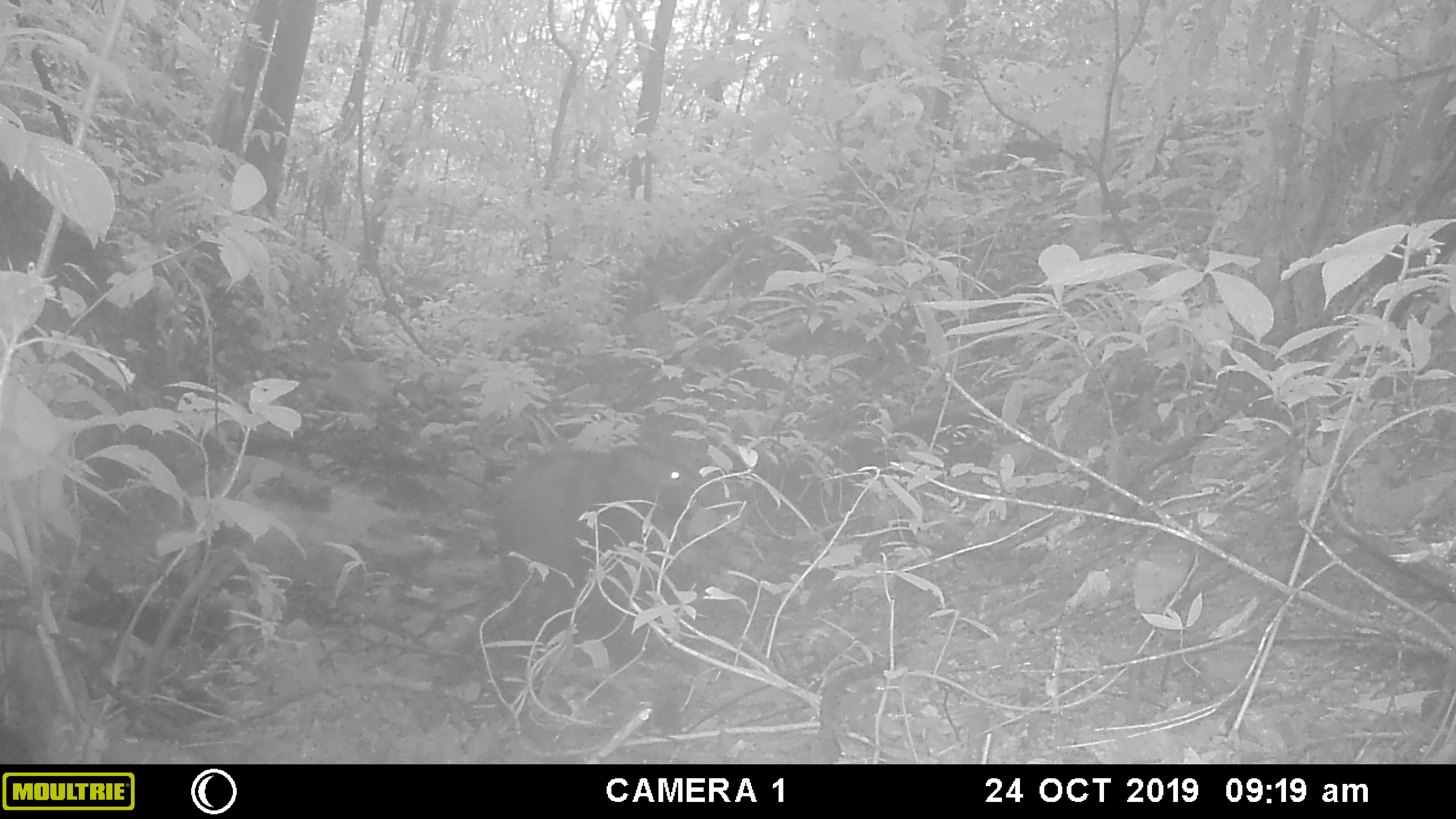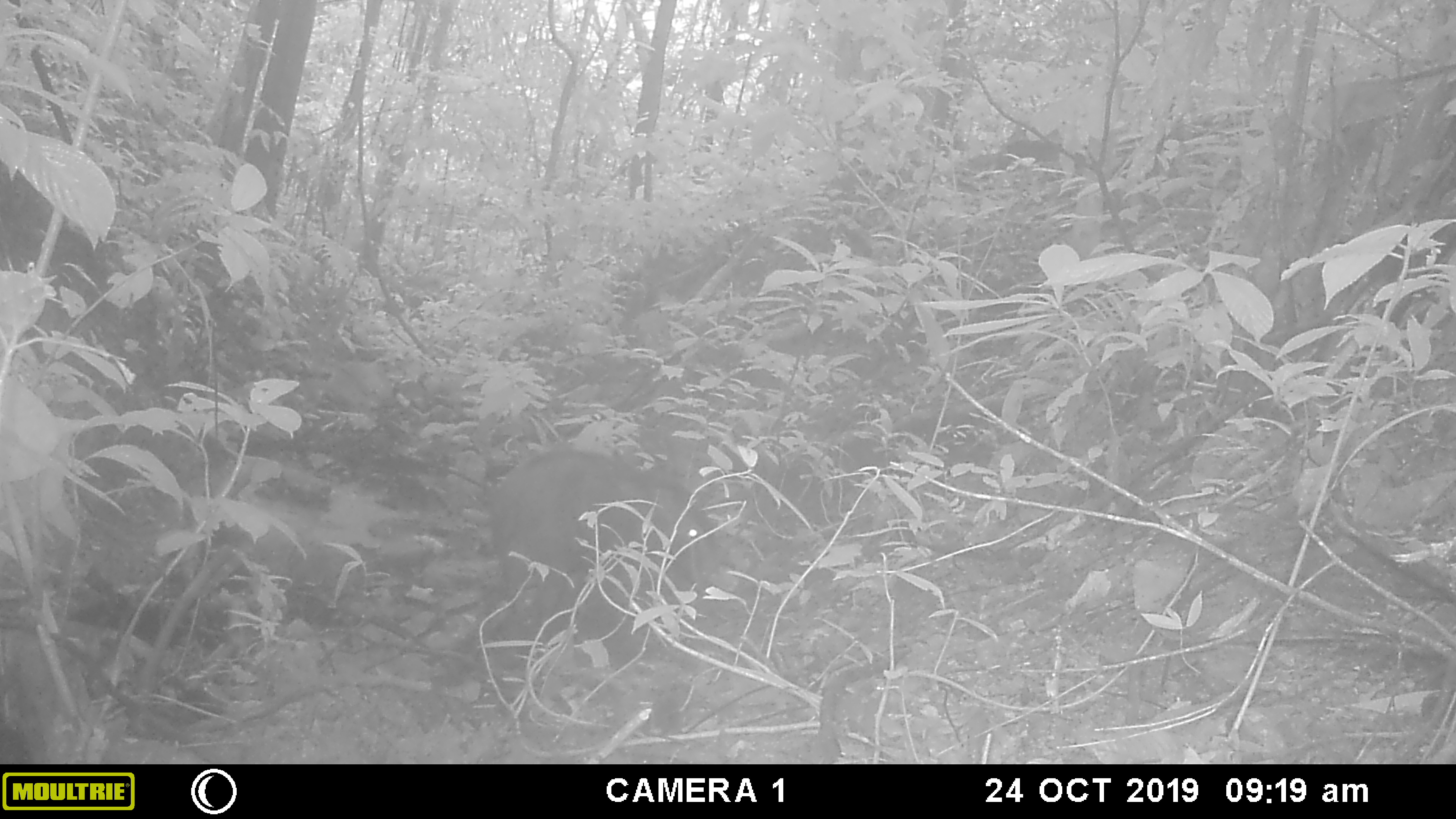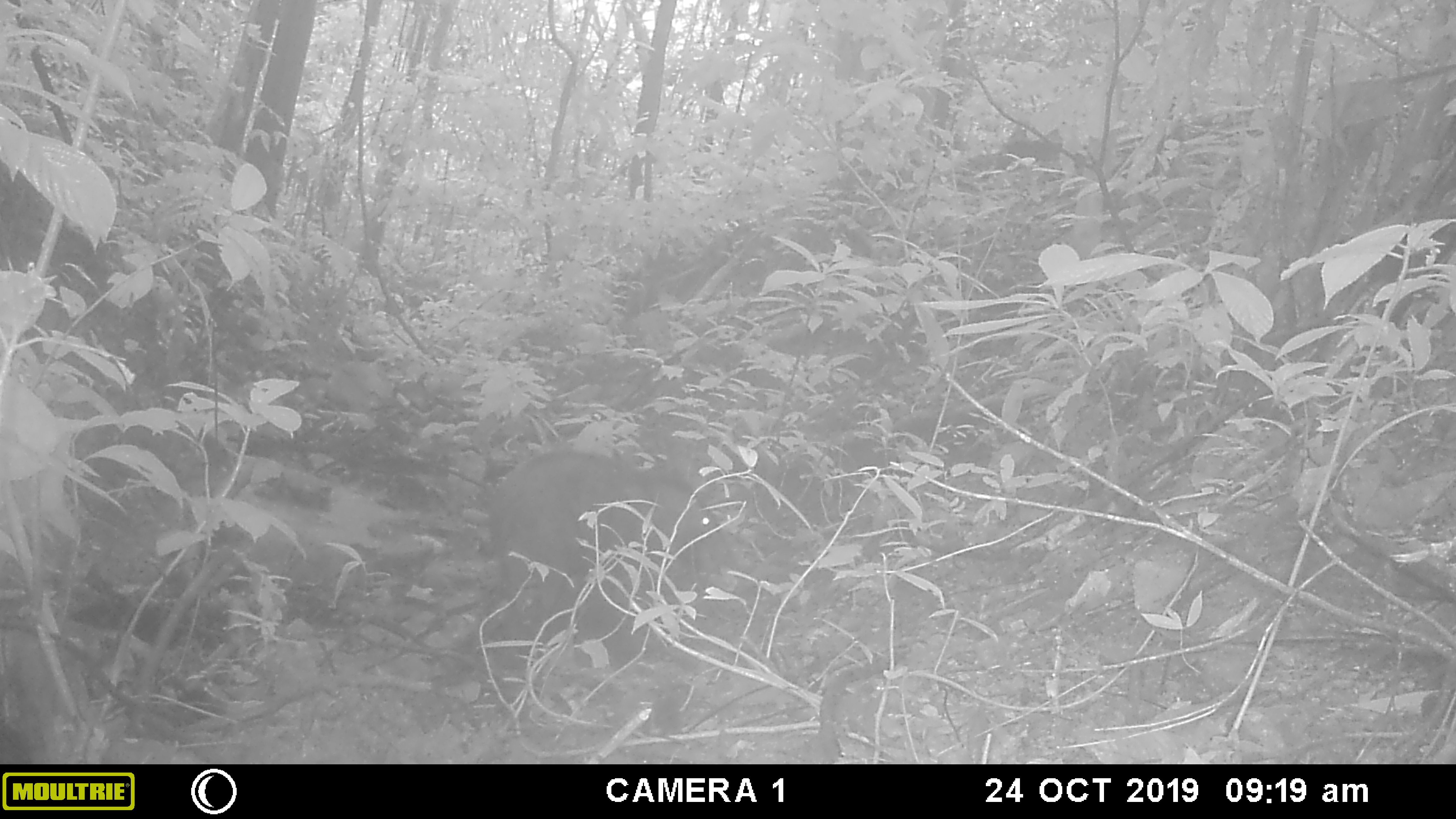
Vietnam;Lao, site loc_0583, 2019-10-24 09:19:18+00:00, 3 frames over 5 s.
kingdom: Animalia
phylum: Chordata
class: Mammalia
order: Artiodactyla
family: Suidae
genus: Sus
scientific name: Sus scrofa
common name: eurasian wild pig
Eurasian wild pig (Sus scrofa). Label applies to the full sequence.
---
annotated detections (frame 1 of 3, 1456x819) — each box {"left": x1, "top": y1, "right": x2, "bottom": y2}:
eurasian wild pig: {"left": 492, "top": 442, "right": 734, "bottom": 648}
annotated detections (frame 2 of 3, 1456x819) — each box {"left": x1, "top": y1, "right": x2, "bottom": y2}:
eurasian wild pig: {"left": 489, "top": 439, "right": 718, "bottom": 661}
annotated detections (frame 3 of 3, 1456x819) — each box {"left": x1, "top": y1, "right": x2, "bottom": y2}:
eurasian wild pig: {"left": 486, "top": 444, "right": 740, "bottom": 658}